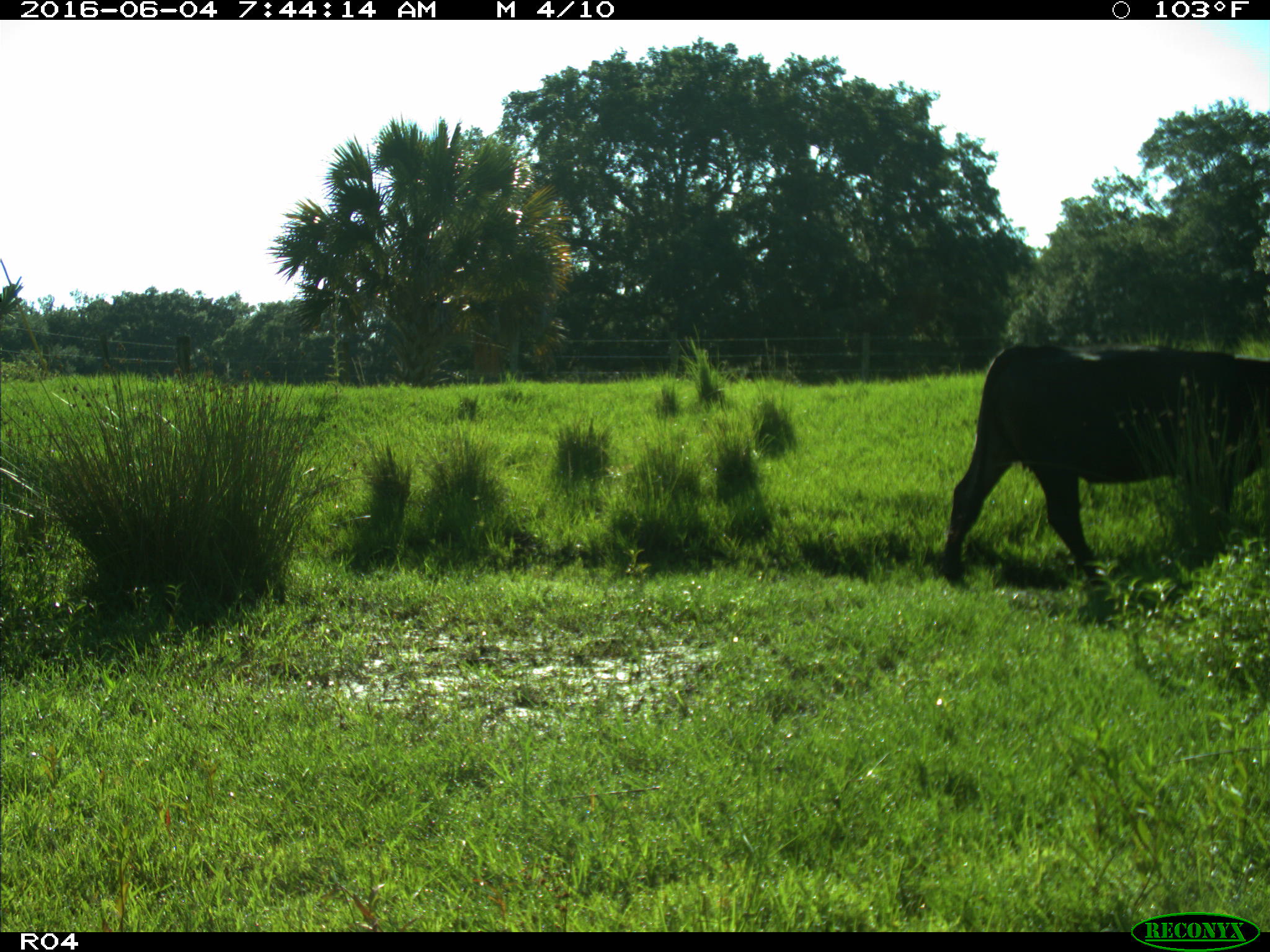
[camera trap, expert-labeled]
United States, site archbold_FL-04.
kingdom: Animalia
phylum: Chordata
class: Mammalia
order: Artiodactyla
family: Bovidae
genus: Bos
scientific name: Bos taurus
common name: domestic cow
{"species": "Bos taurus (domestic cow)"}